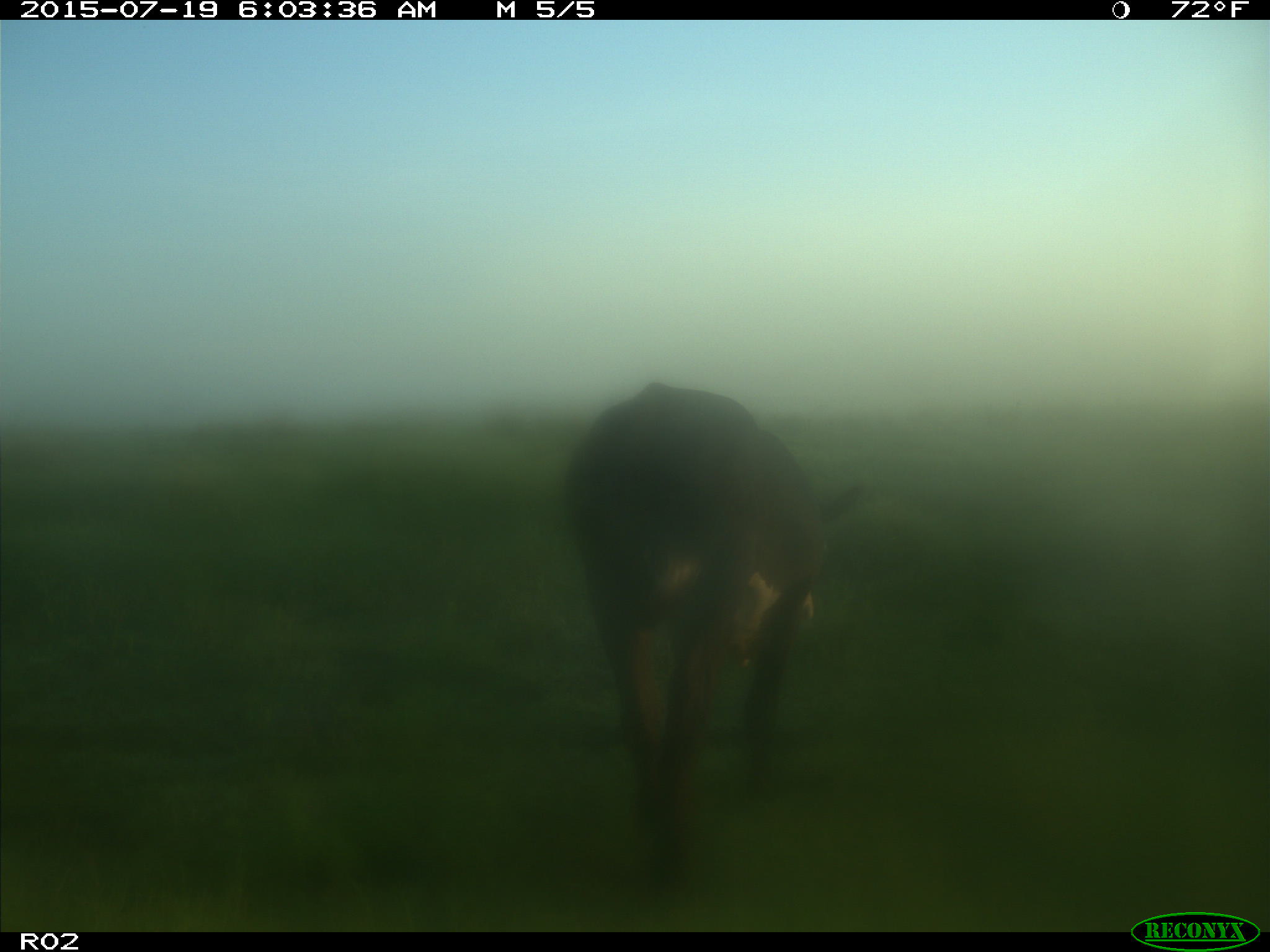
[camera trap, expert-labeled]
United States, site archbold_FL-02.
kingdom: Animalia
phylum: Chordata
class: Mammalia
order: Artiodactyla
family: Bovidae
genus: Bos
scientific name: Bos taurus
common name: domestic cow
Bos taurus (domestic cow).